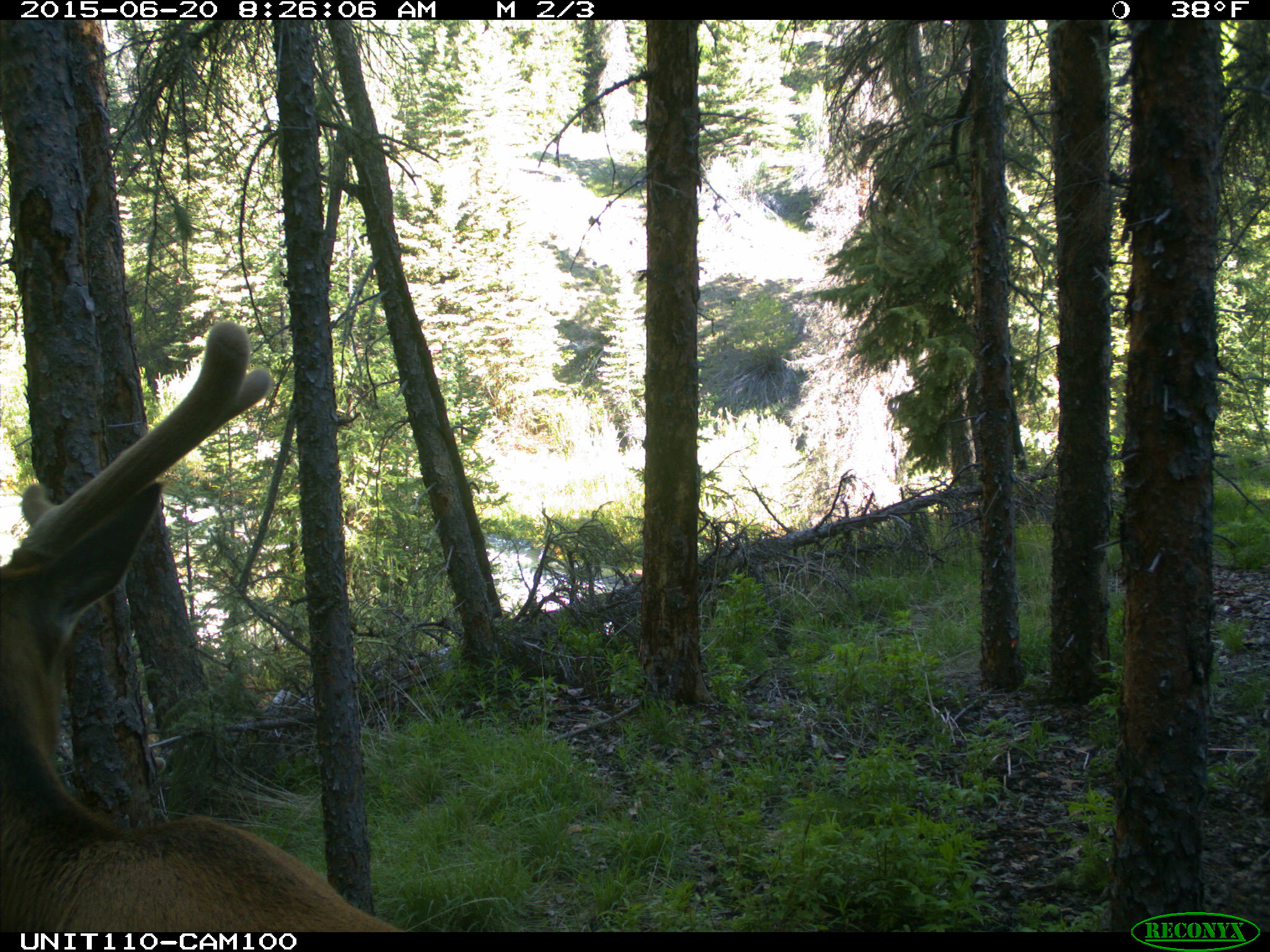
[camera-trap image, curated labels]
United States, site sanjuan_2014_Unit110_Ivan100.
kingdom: Animalia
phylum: Chordata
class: Mammalia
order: Artiodactyla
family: Cervidae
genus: Cervus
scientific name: Cervus elaphus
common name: red deer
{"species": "Cervus elaphus (red deer)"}